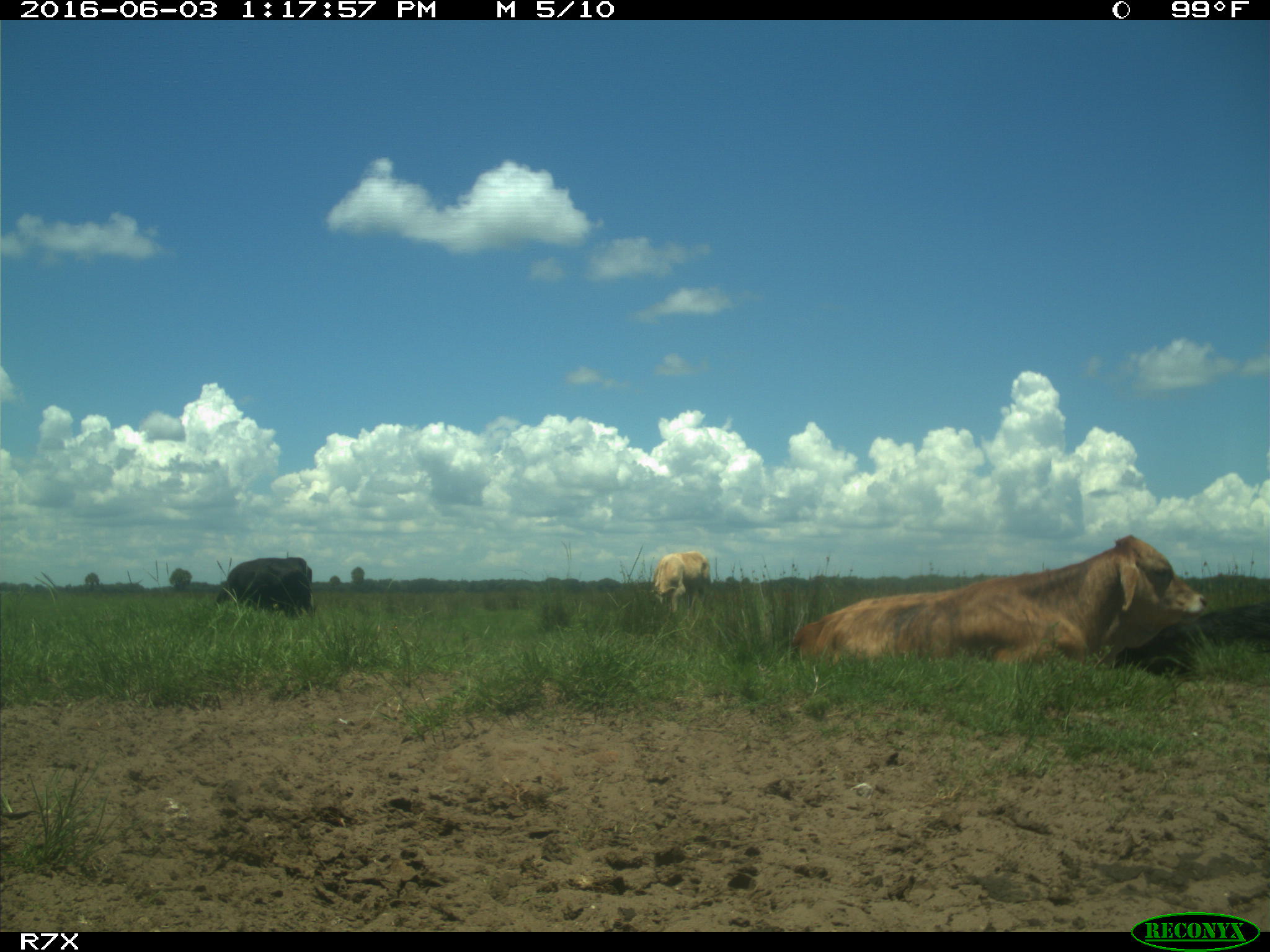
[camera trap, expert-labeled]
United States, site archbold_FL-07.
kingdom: Animalia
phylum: Chordata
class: Mammalia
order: Artiodactyla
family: Bovidae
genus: Bos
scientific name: Bos taurus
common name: domestic cow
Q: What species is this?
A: Bos taurus (domestic cow).